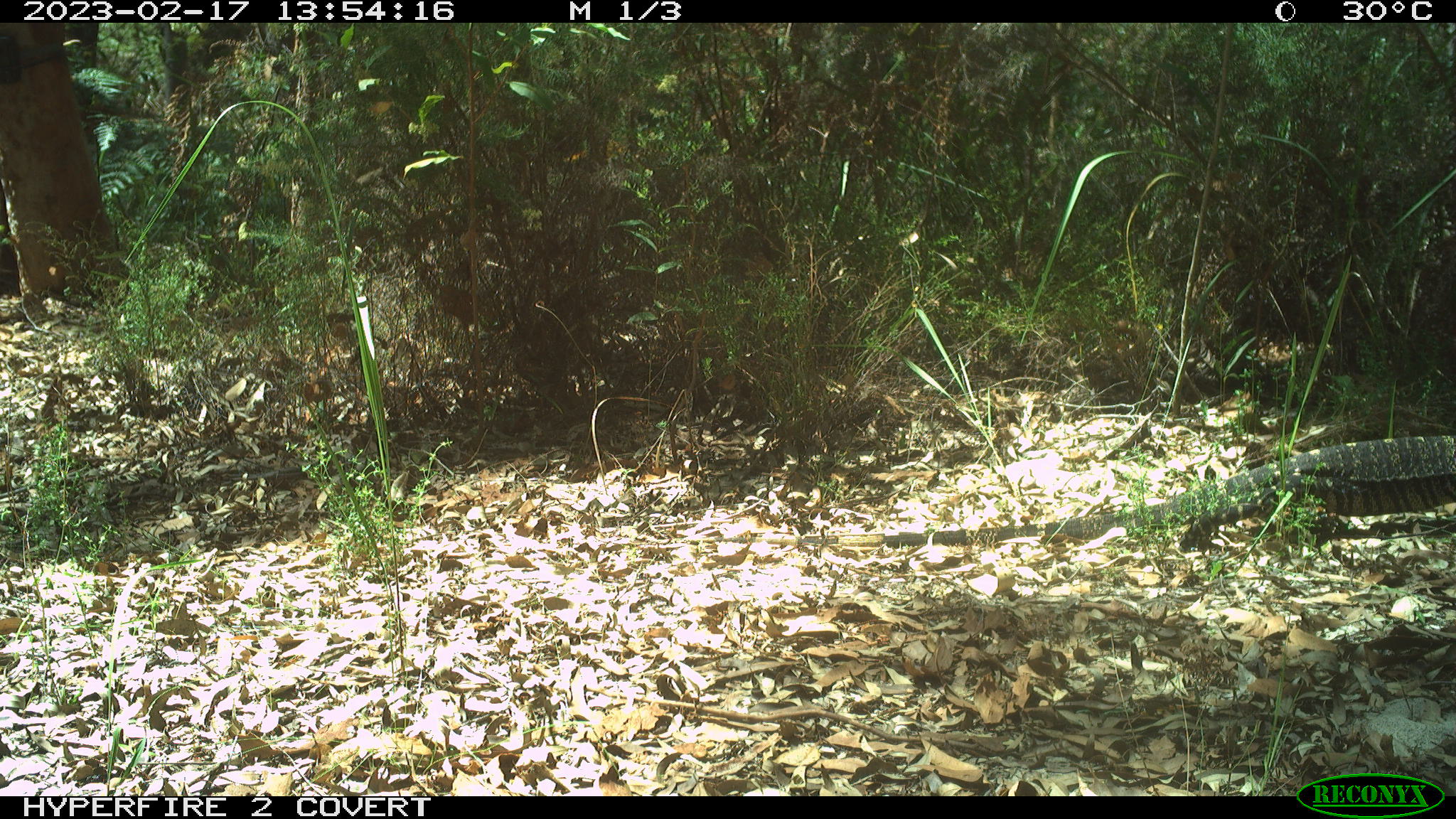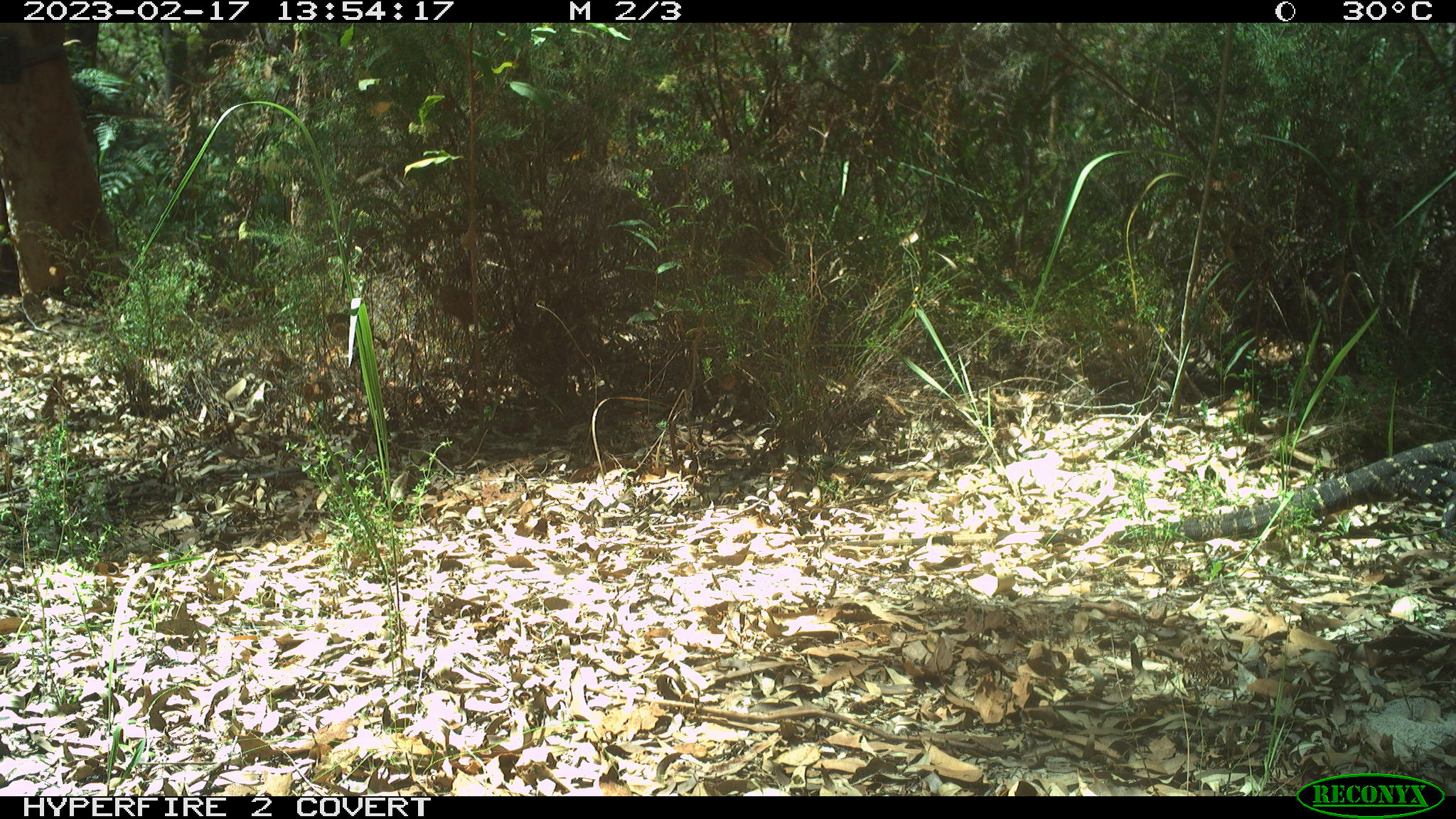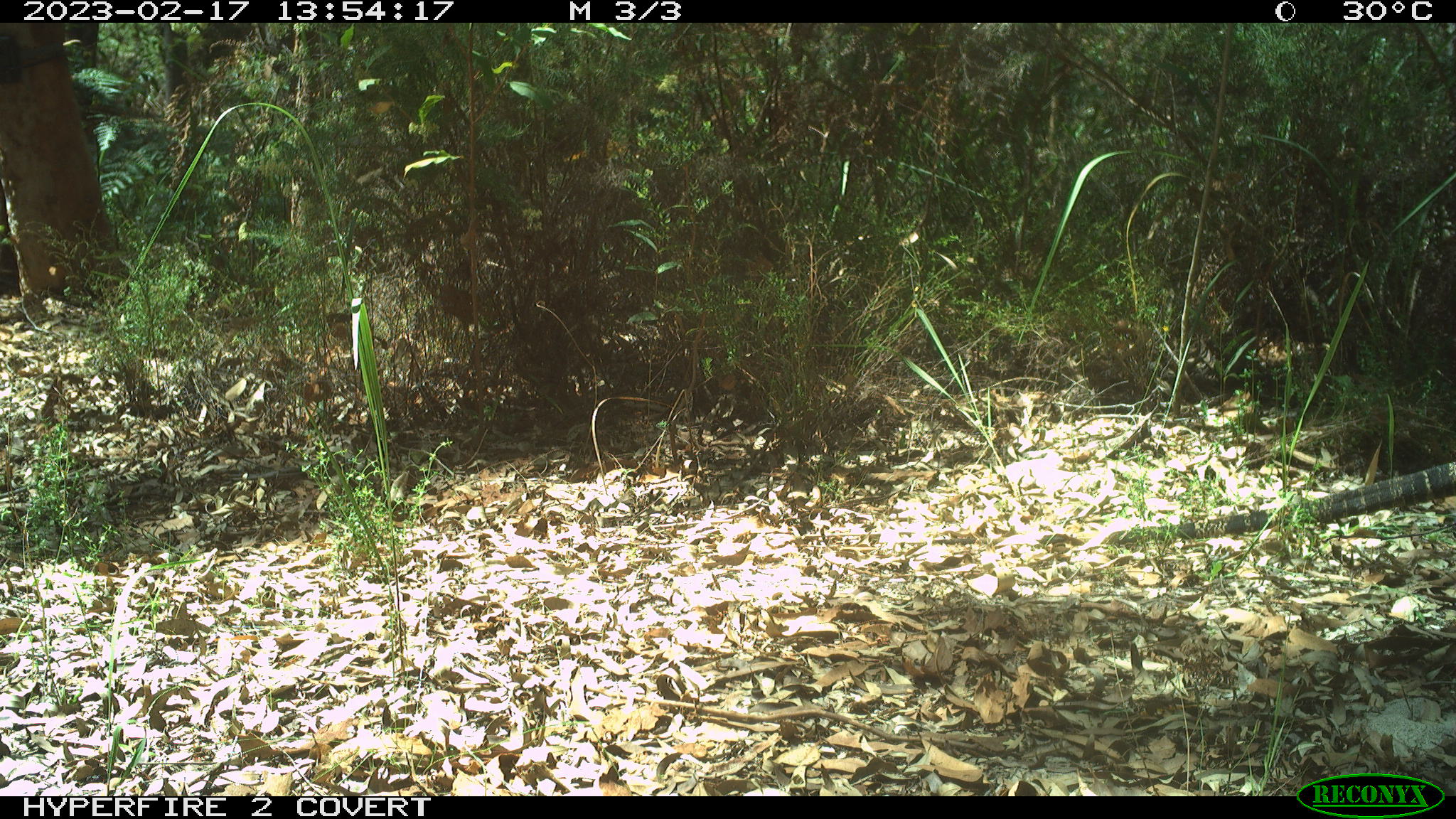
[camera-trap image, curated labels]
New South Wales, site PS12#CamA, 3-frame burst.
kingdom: Animalia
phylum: Chordata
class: Reptilia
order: Squamata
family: Varanidae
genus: Varanus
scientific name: Varanus varius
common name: lace monitor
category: goanna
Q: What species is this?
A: Goanna (lace monitor) (Varanus varius).